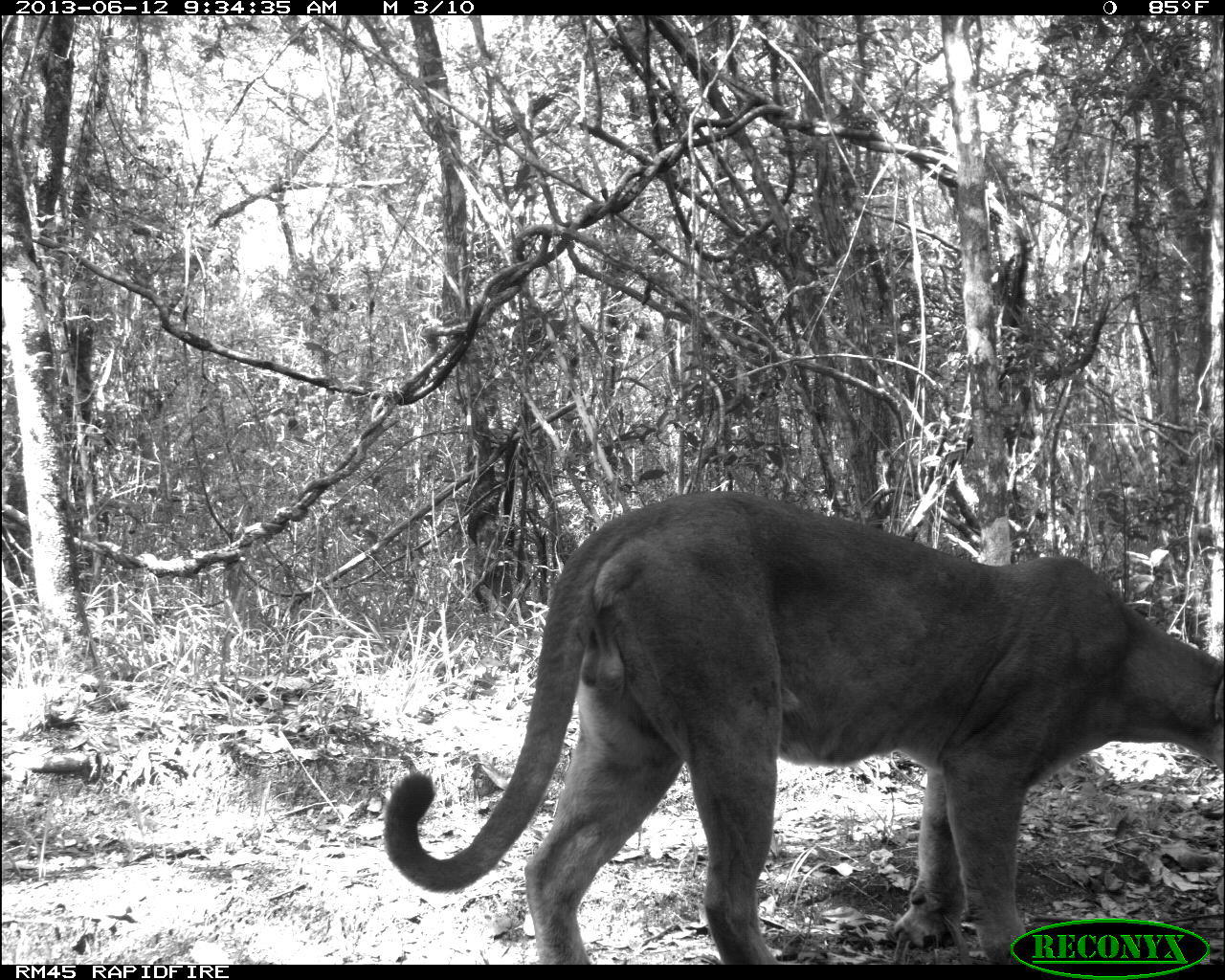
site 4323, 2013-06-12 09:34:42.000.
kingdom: Animalia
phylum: Chordata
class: Mammalia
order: Carnivora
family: Felidae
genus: Puma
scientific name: Puma concolor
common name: mountain lion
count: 1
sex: male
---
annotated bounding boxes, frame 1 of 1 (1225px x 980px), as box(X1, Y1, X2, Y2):
puma concolor: box(377, 485, 1225, 965)